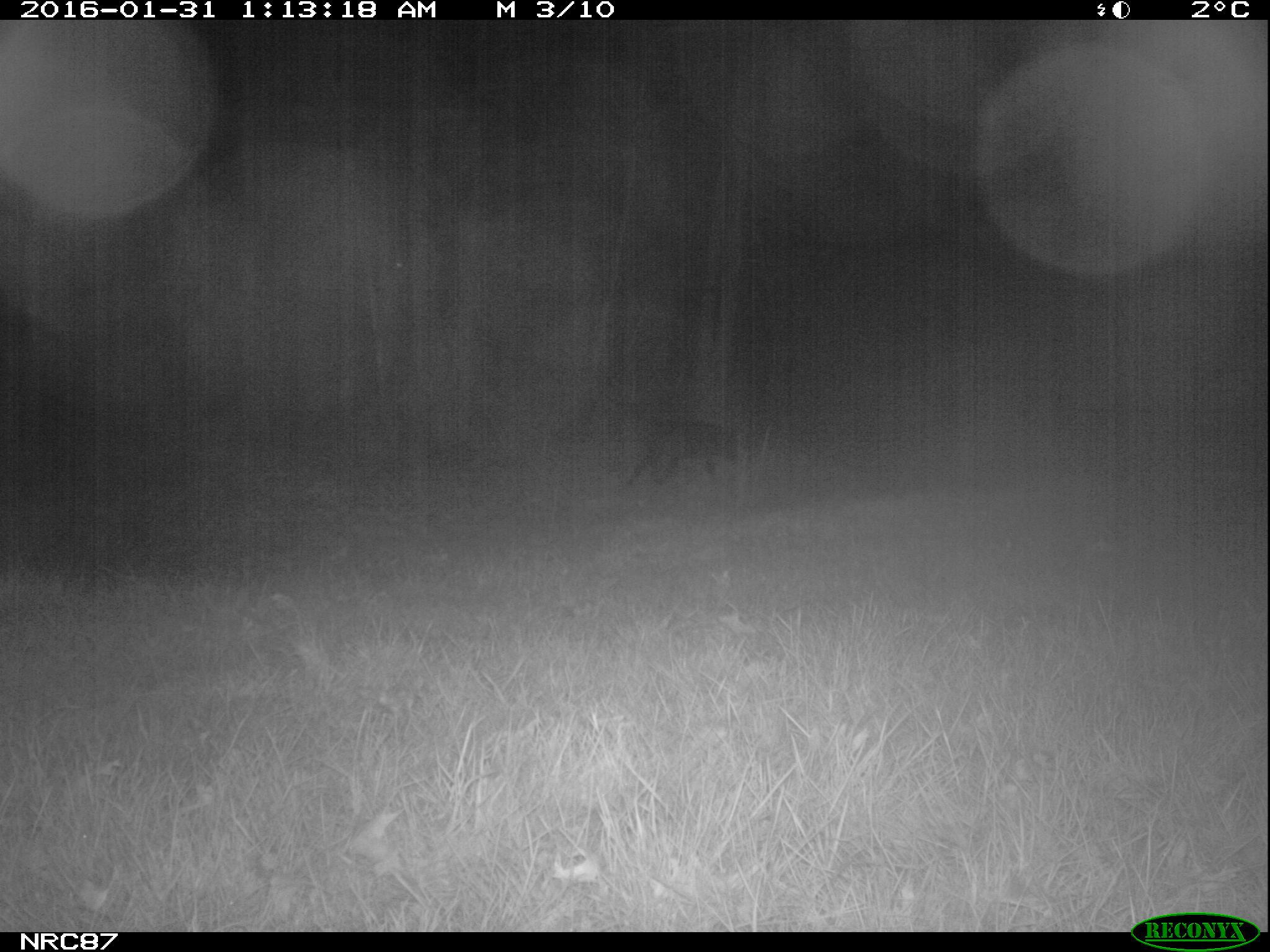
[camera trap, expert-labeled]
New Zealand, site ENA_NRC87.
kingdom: Animalia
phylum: Chordata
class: Mammalia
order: Carnivora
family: Canidae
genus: Canis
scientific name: Canis familiaris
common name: domestic dog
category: dog